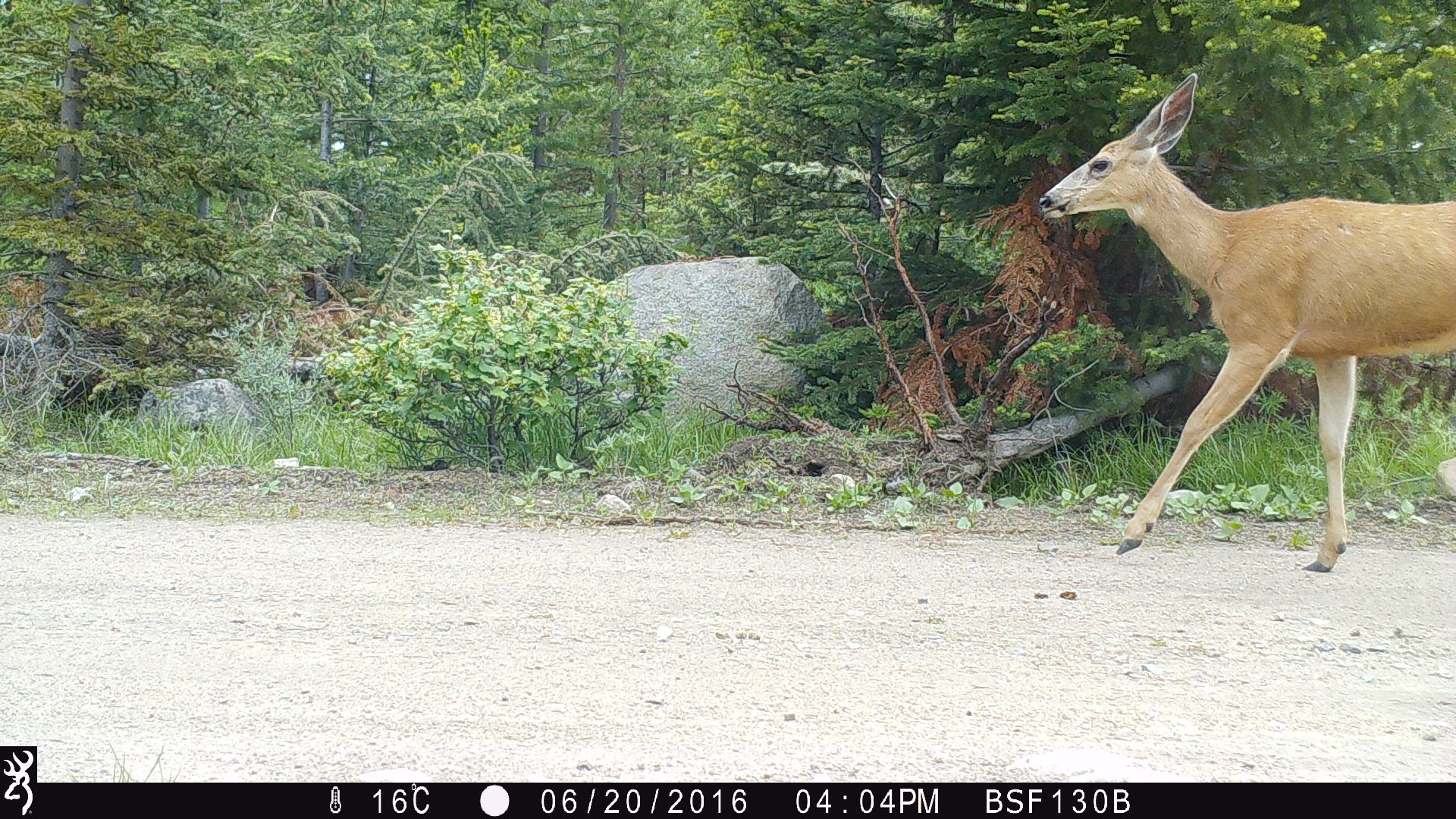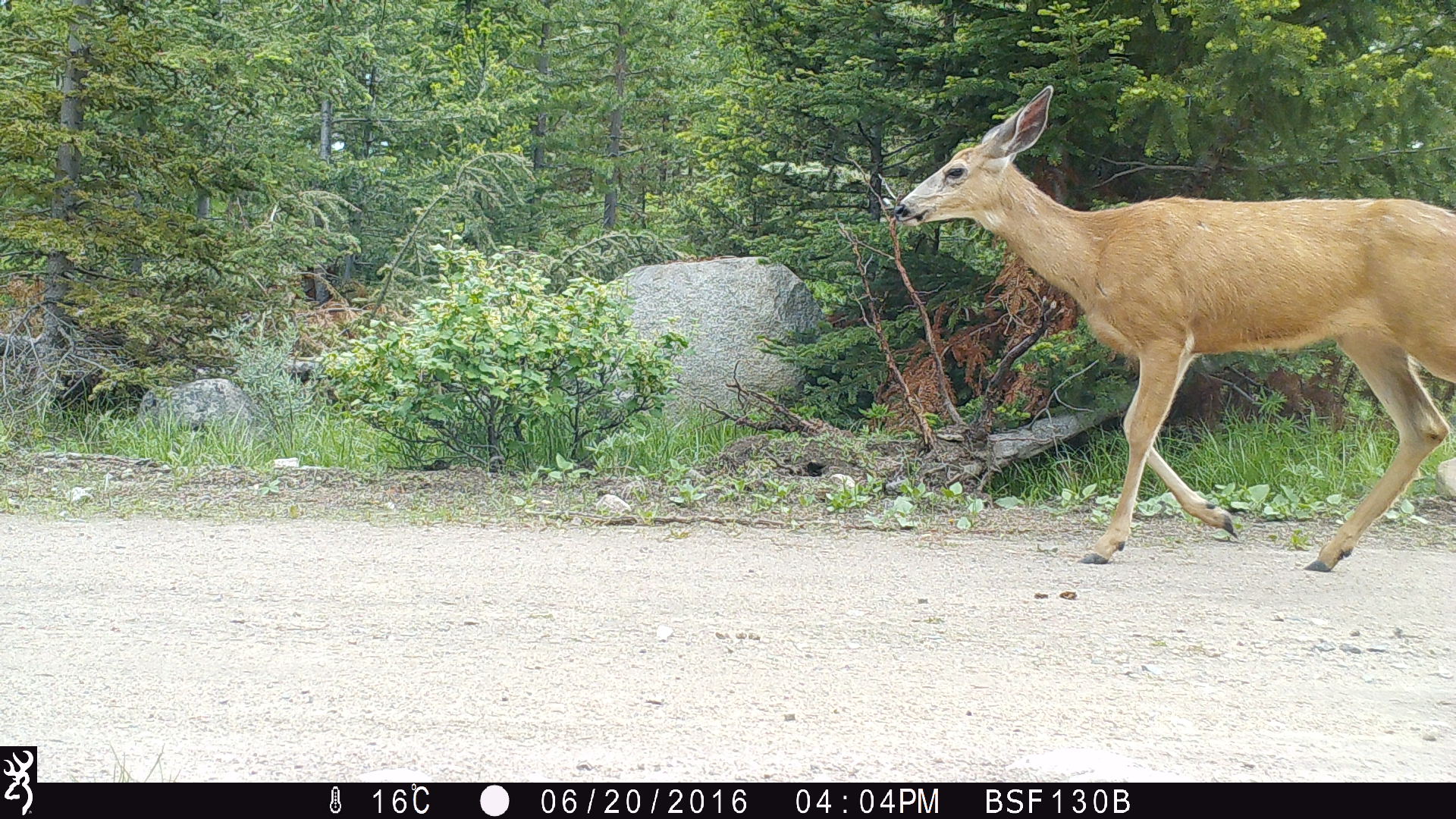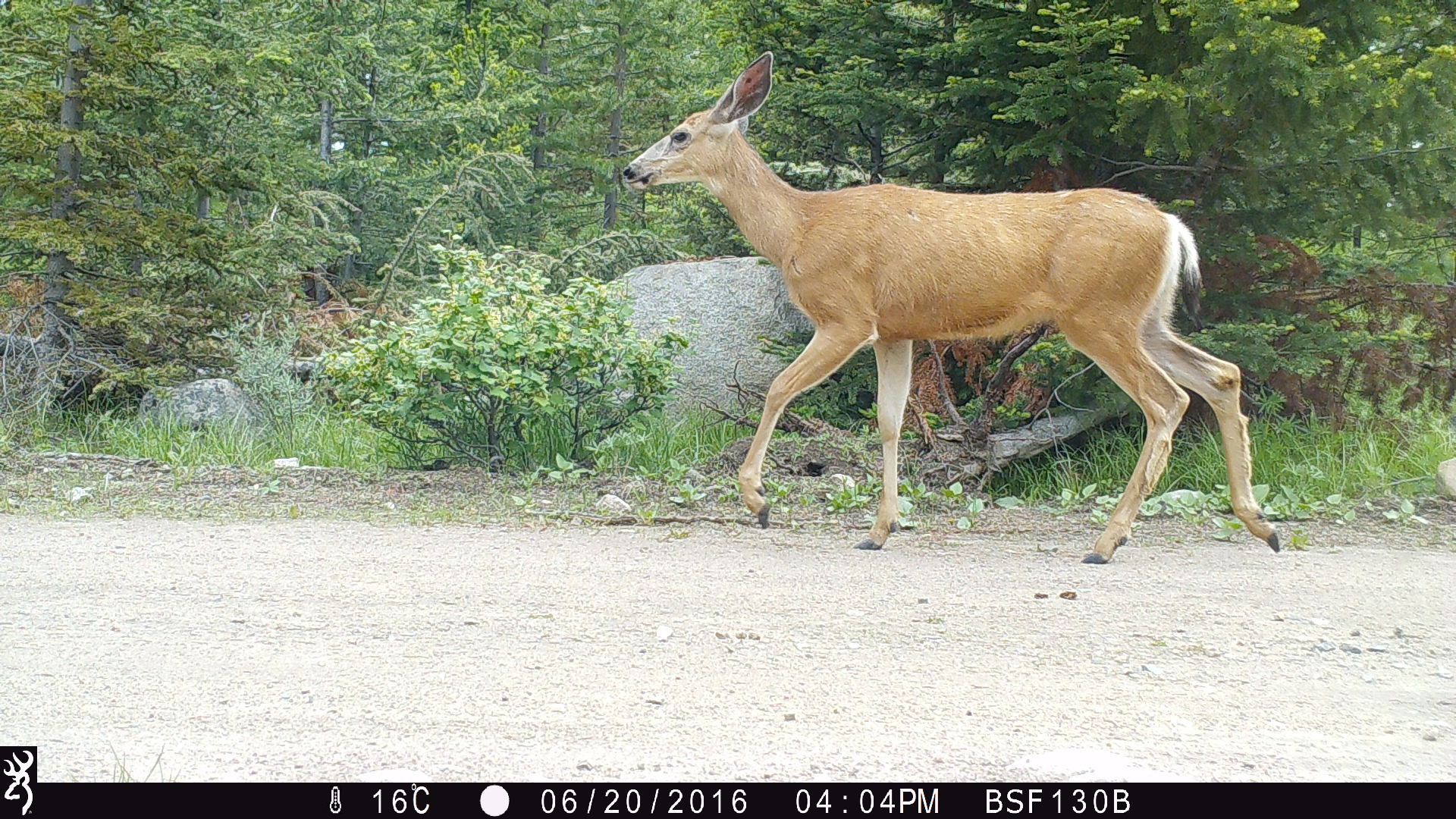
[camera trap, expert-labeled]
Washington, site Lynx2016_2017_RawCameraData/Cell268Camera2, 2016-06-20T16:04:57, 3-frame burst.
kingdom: Animalia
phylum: Chordata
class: Mammalia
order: Artiodactyla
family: Cervidae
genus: Odocoileus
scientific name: Odocoileus hemionus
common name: mule deer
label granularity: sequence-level